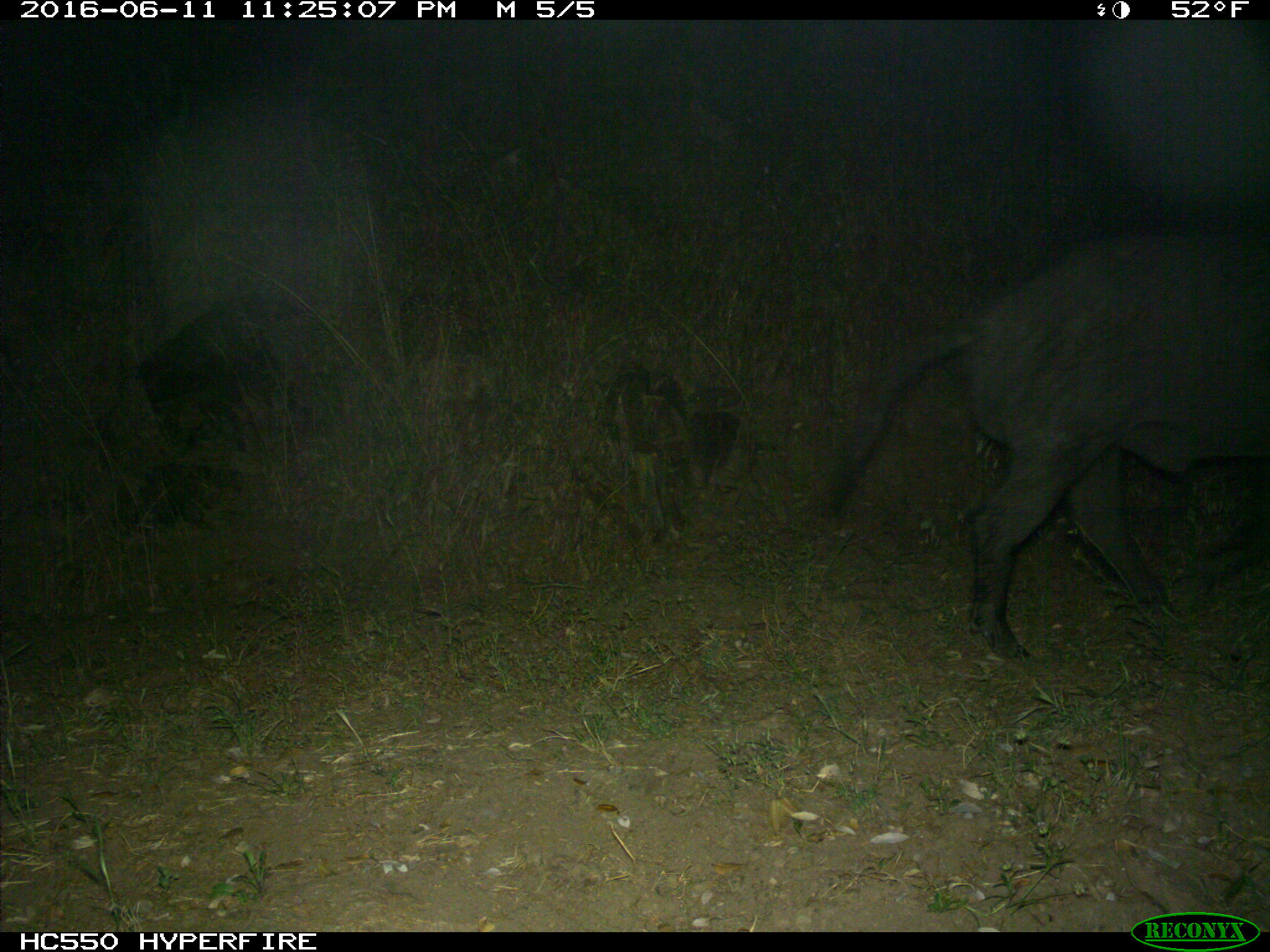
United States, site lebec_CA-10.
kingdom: Animalia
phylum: Chordata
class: Mammalia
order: Artiodactyla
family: Suidae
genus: Sus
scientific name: Sus scrofa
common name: wild boar